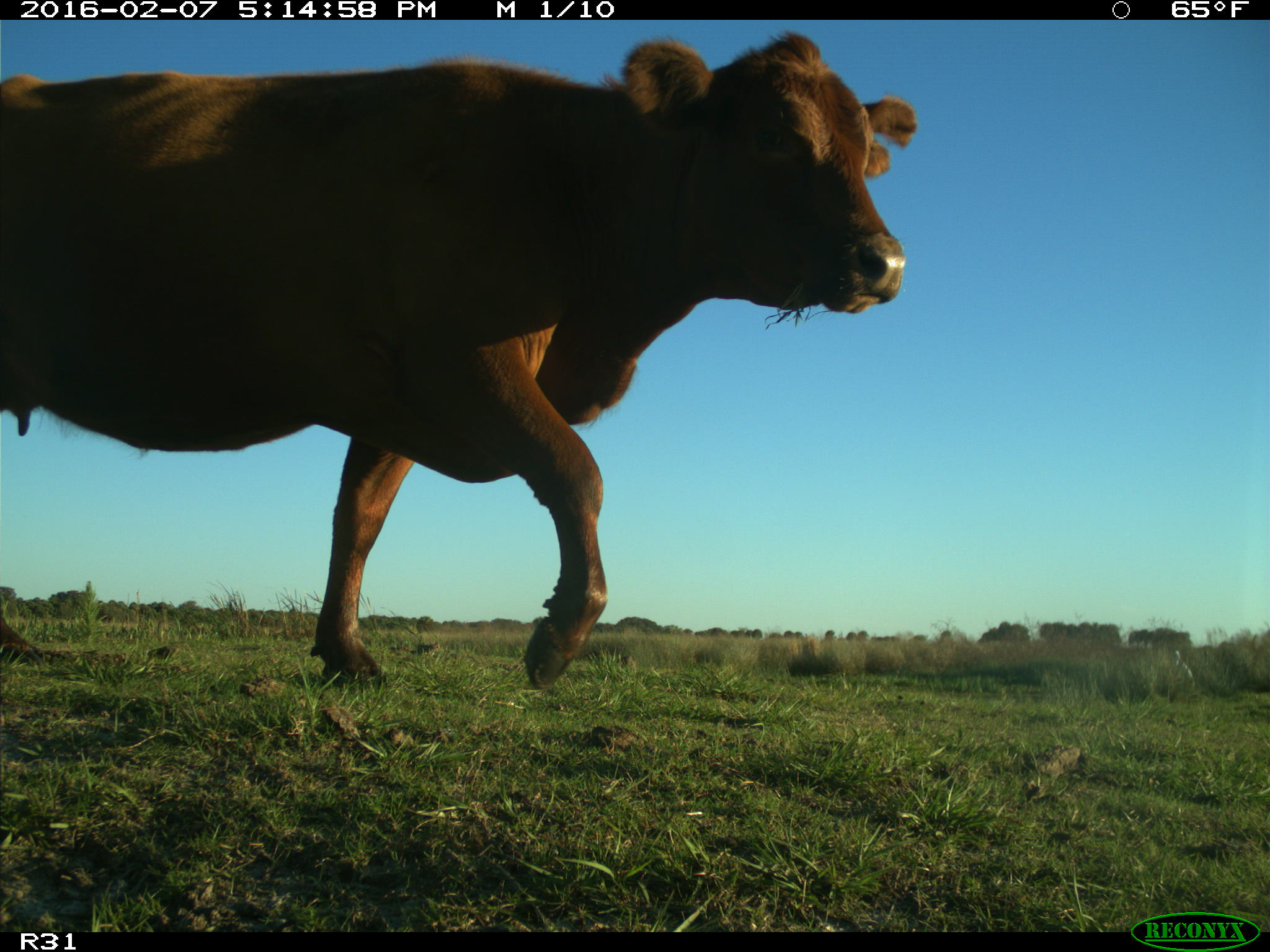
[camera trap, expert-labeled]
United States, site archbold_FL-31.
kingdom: Animalia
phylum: Chordata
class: Mammalia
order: Artiodactyla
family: Bovidae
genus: Bos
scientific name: Bos taurus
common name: domestic cow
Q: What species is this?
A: Bos taurus (domestic cow).